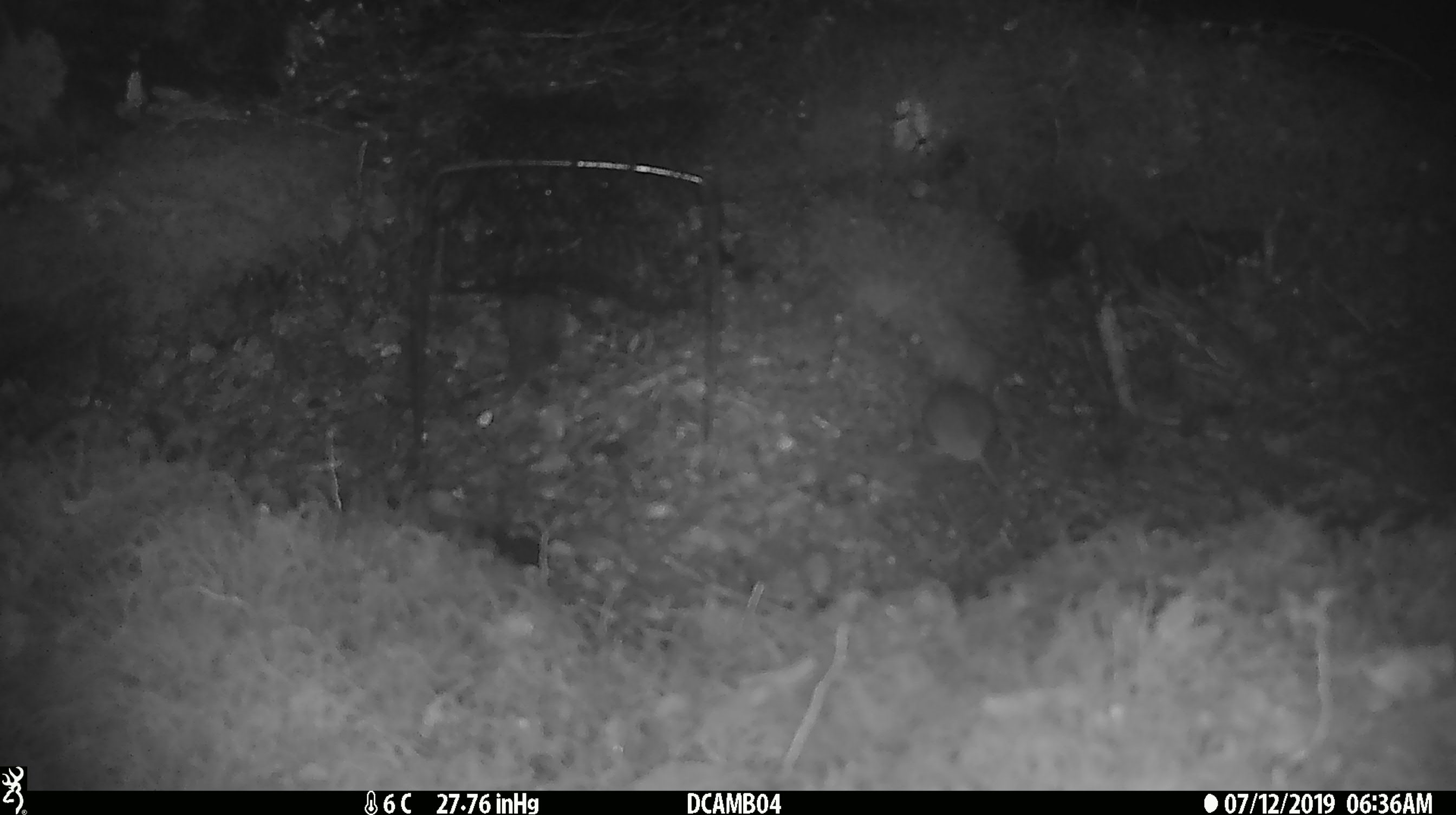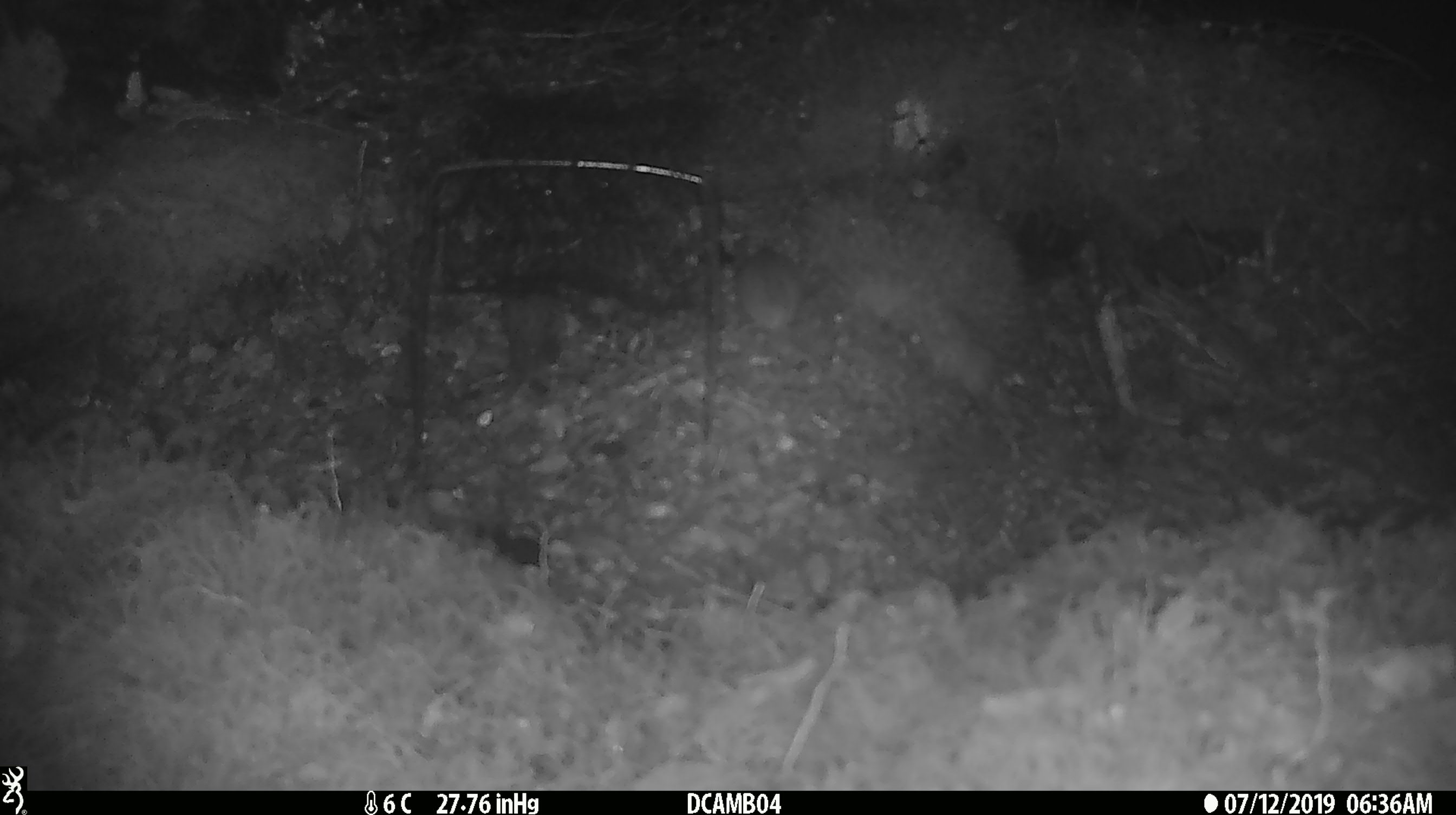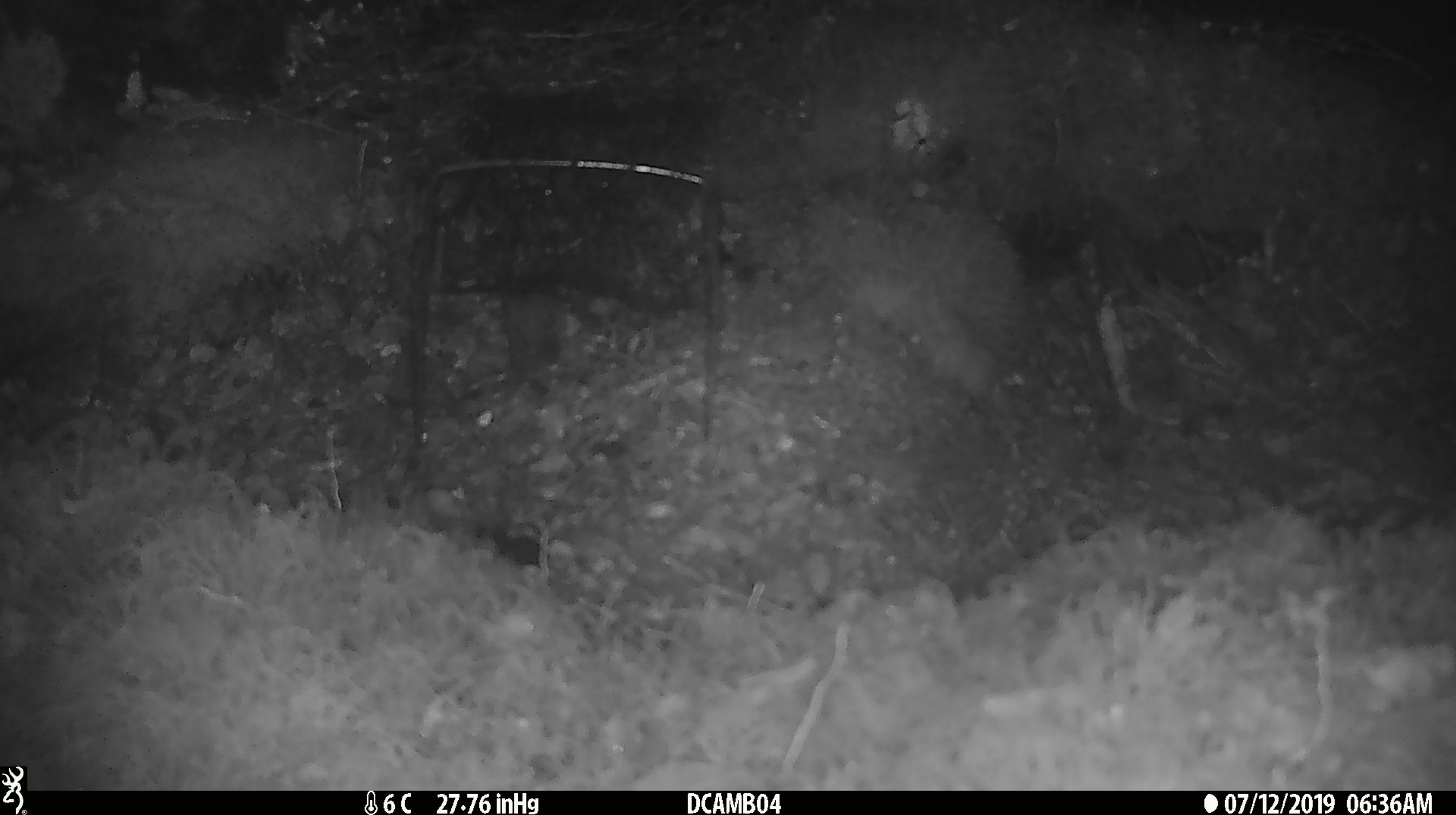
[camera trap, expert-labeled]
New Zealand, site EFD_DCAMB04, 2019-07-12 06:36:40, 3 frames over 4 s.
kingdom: Animalia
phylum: Chordata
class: Mammalia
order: Rodentia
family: Muridae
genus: Mus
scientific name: Mus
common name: mouse